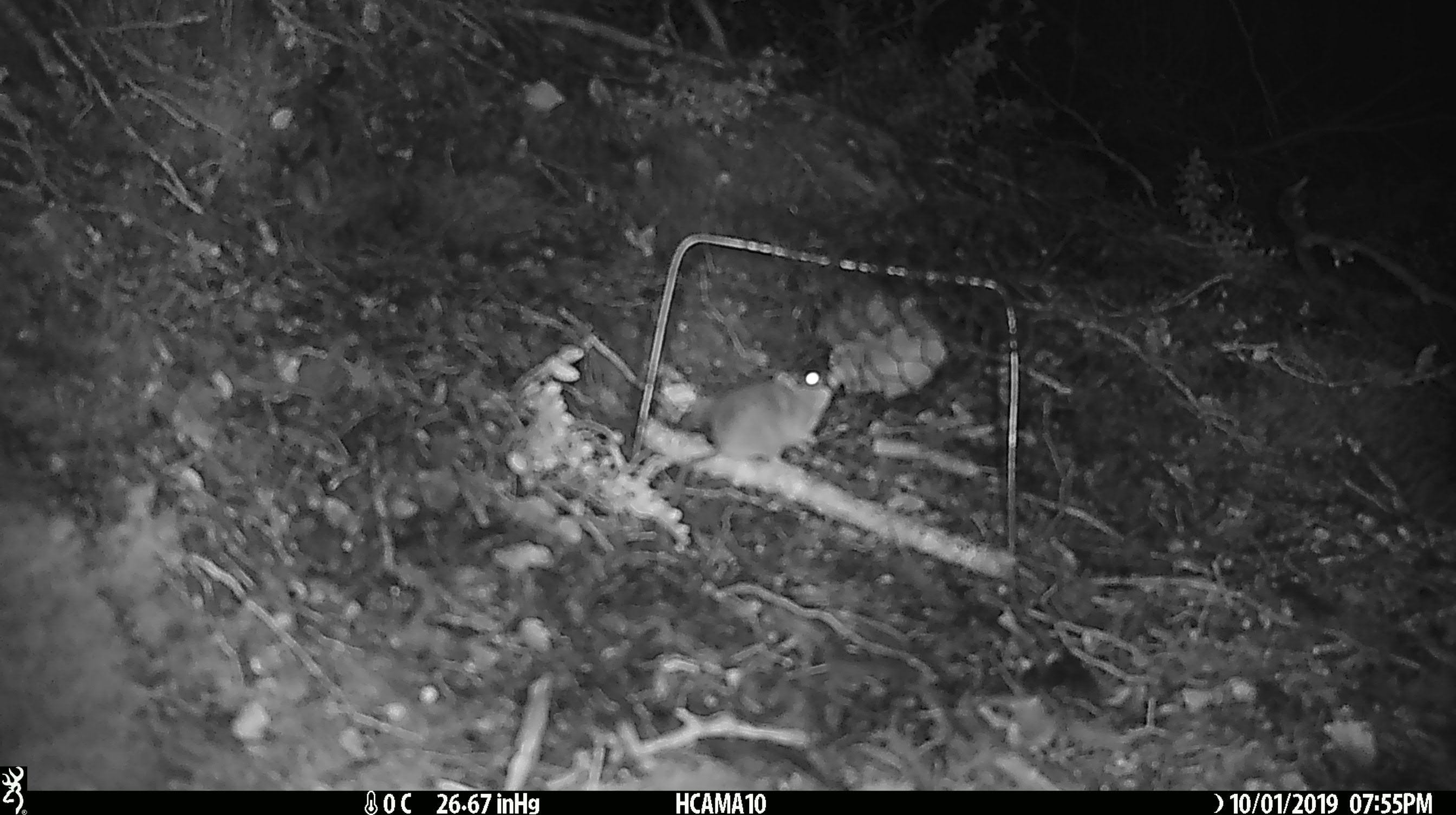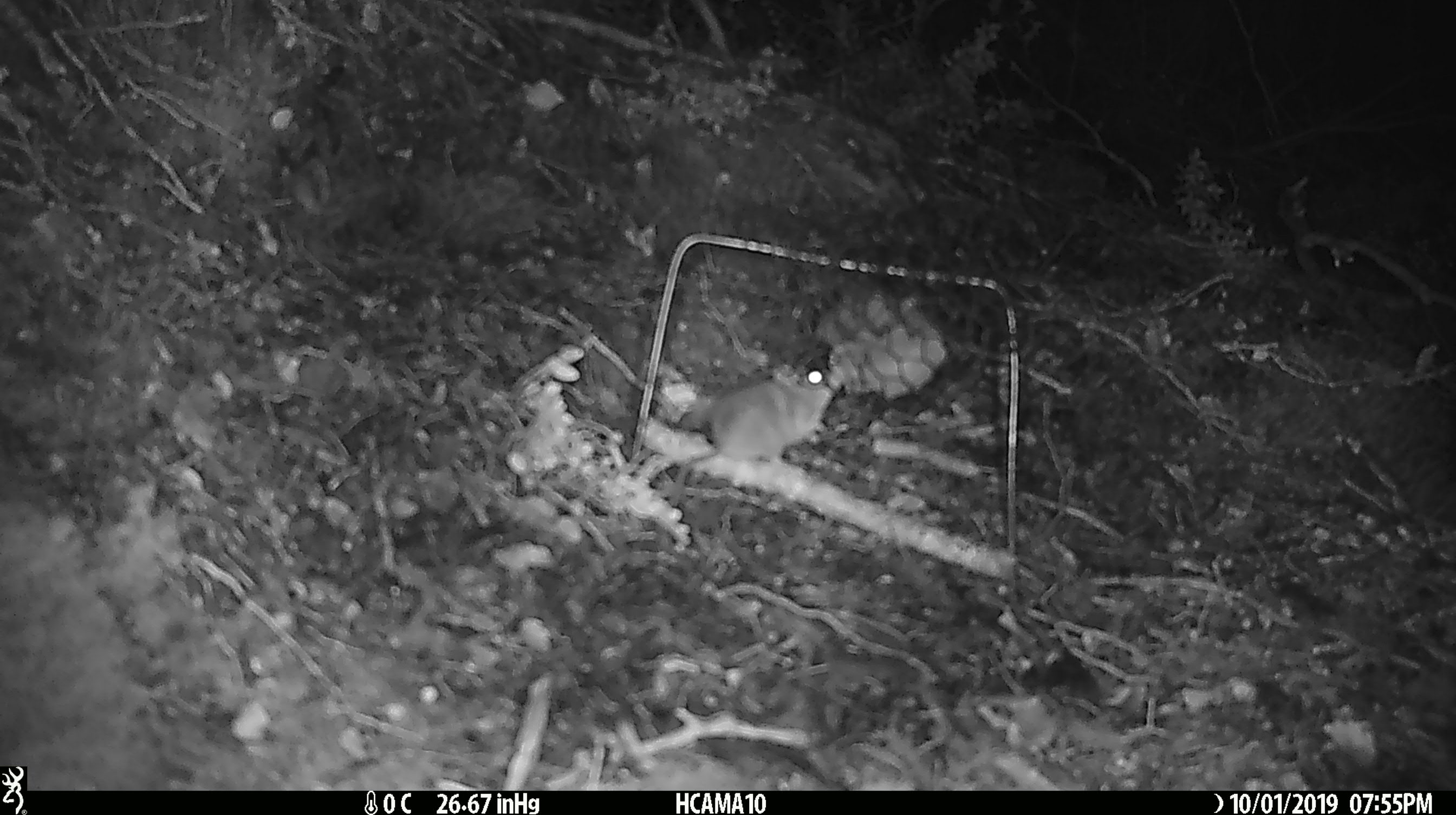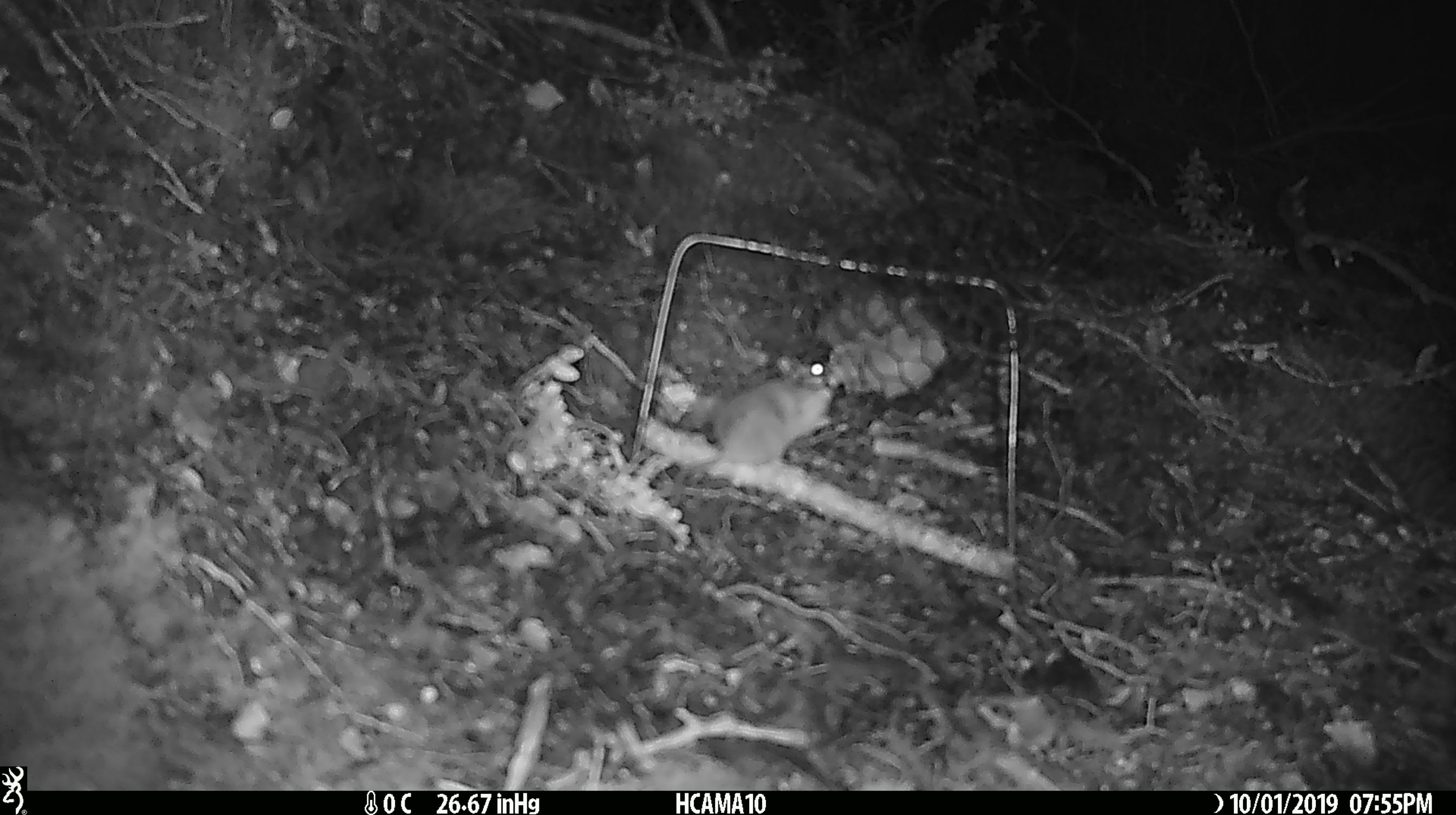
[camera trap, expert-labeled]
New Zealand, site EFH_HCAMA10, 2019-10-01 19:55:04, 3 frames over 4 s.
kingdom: Animalia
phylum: Chordata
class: Mammalia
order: Rodentia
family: Muridae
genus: Mus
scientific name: Mus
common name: mouse